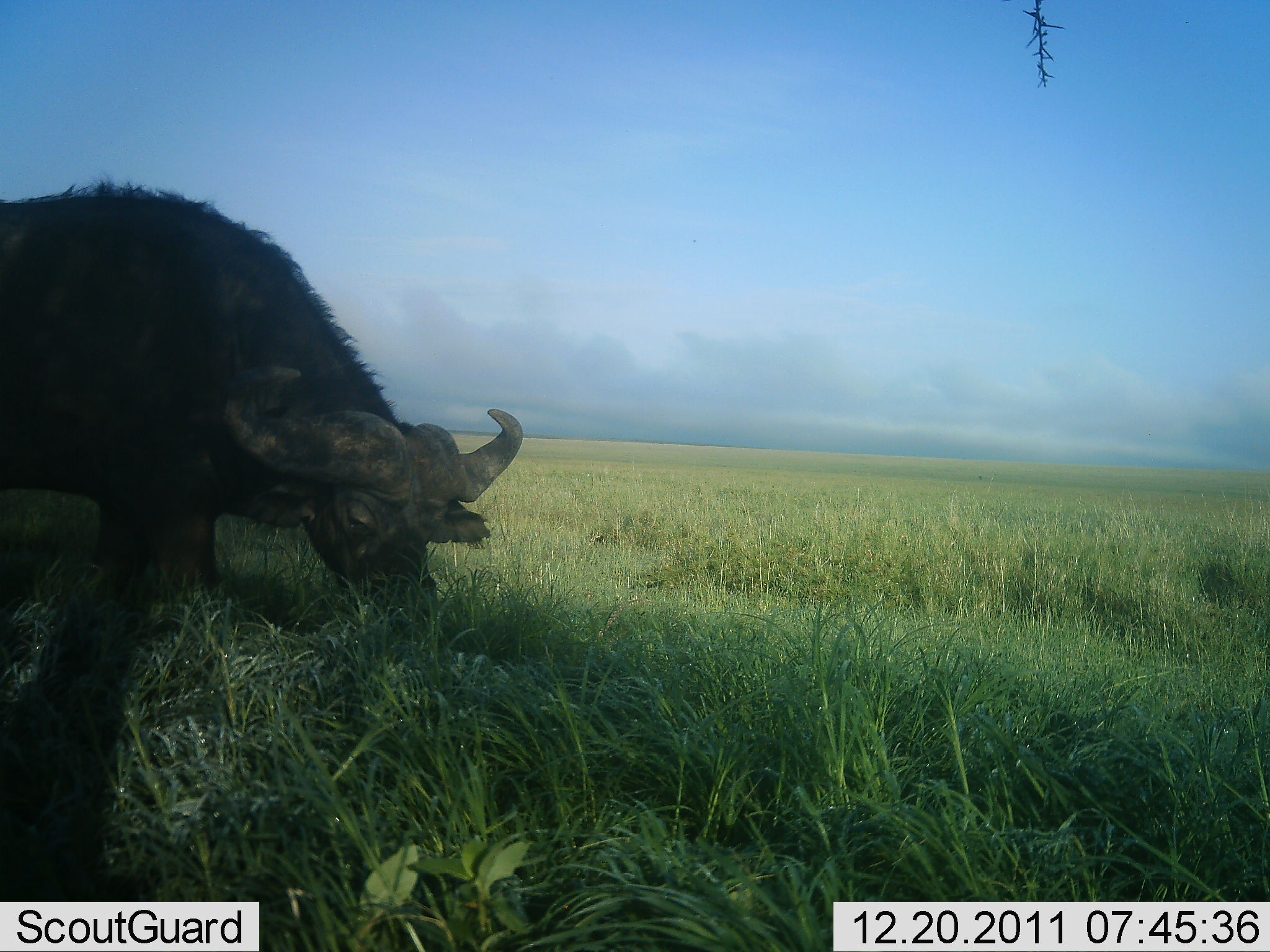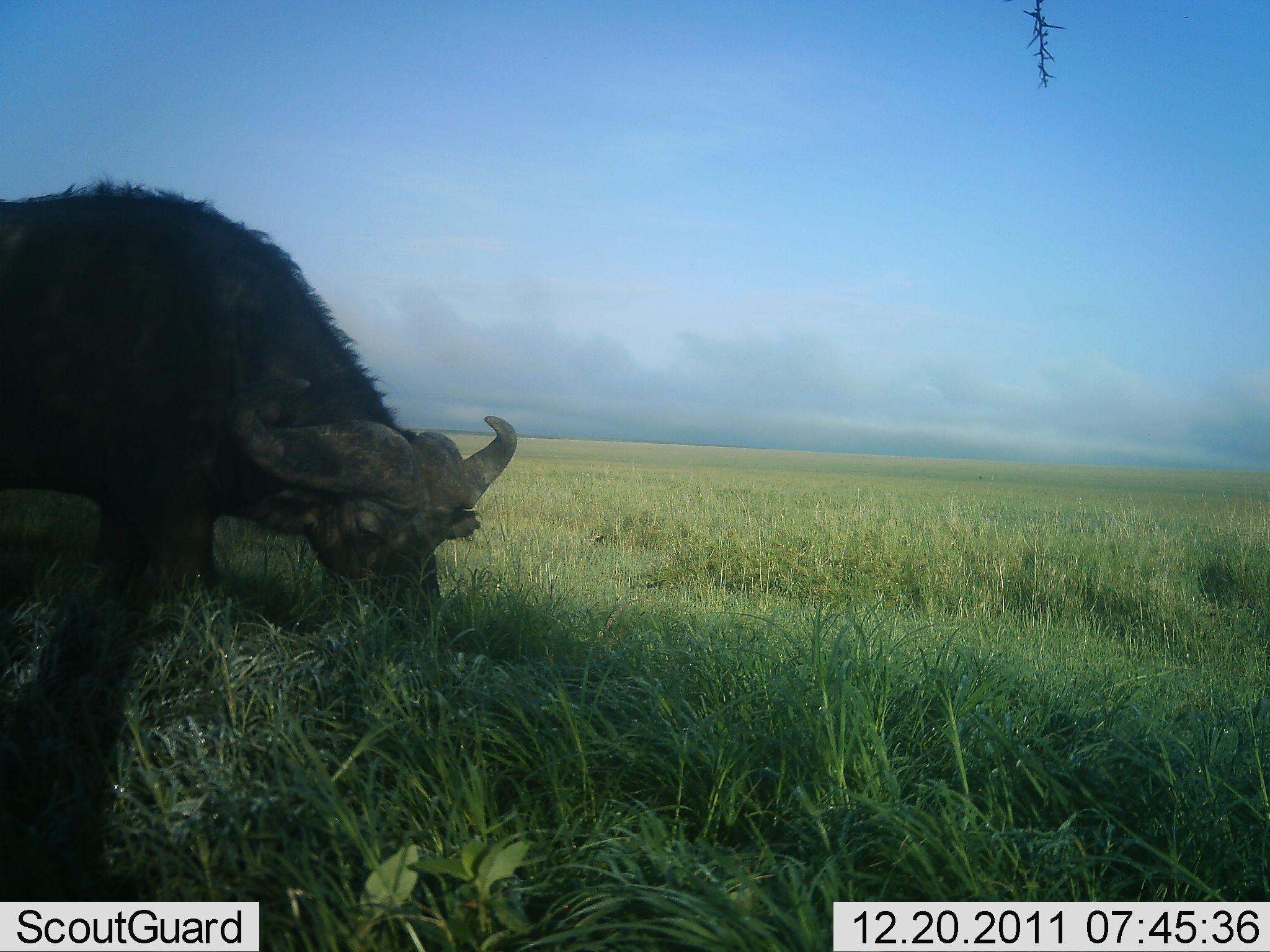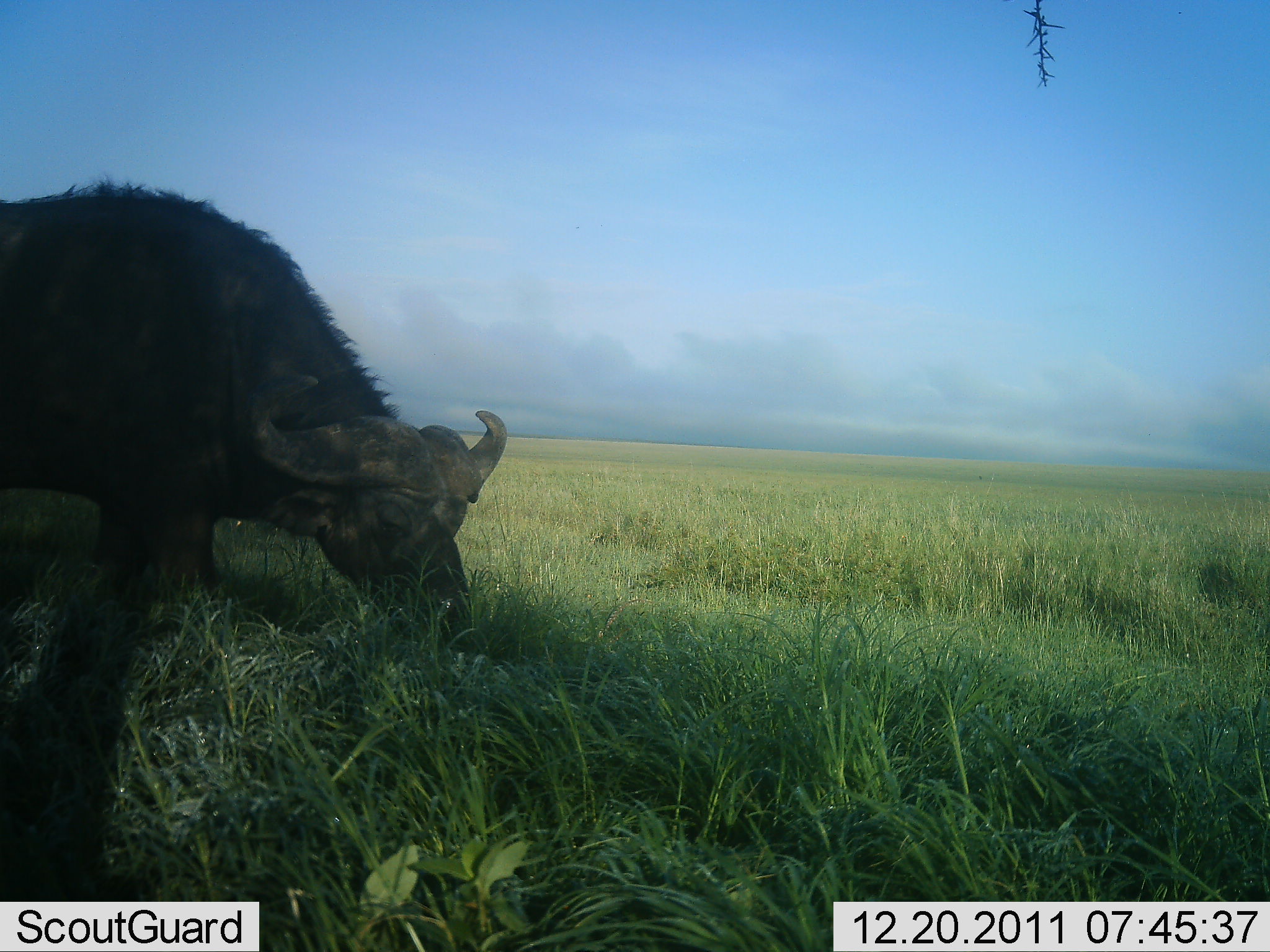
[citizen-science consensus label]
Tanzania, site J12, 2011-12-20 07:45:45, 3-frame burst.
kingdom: Animalia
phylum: Chordata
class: Mammalia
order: Artiodactyla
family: Bovidae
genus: Syncerus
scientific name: Syncerus caffer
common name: cape buffalo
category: buffalo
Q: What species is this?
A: Buffalo (cape buffalo) (Syncerus caffer).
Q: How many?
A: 1.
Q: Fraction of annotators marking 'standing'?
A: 7%.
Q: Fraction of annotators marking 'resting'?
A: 0%.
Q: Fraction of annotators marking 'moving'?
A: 0%.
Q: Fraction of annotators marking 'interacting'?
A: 0%.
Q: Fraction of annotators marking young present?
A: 0%.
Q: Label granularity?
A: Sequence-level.